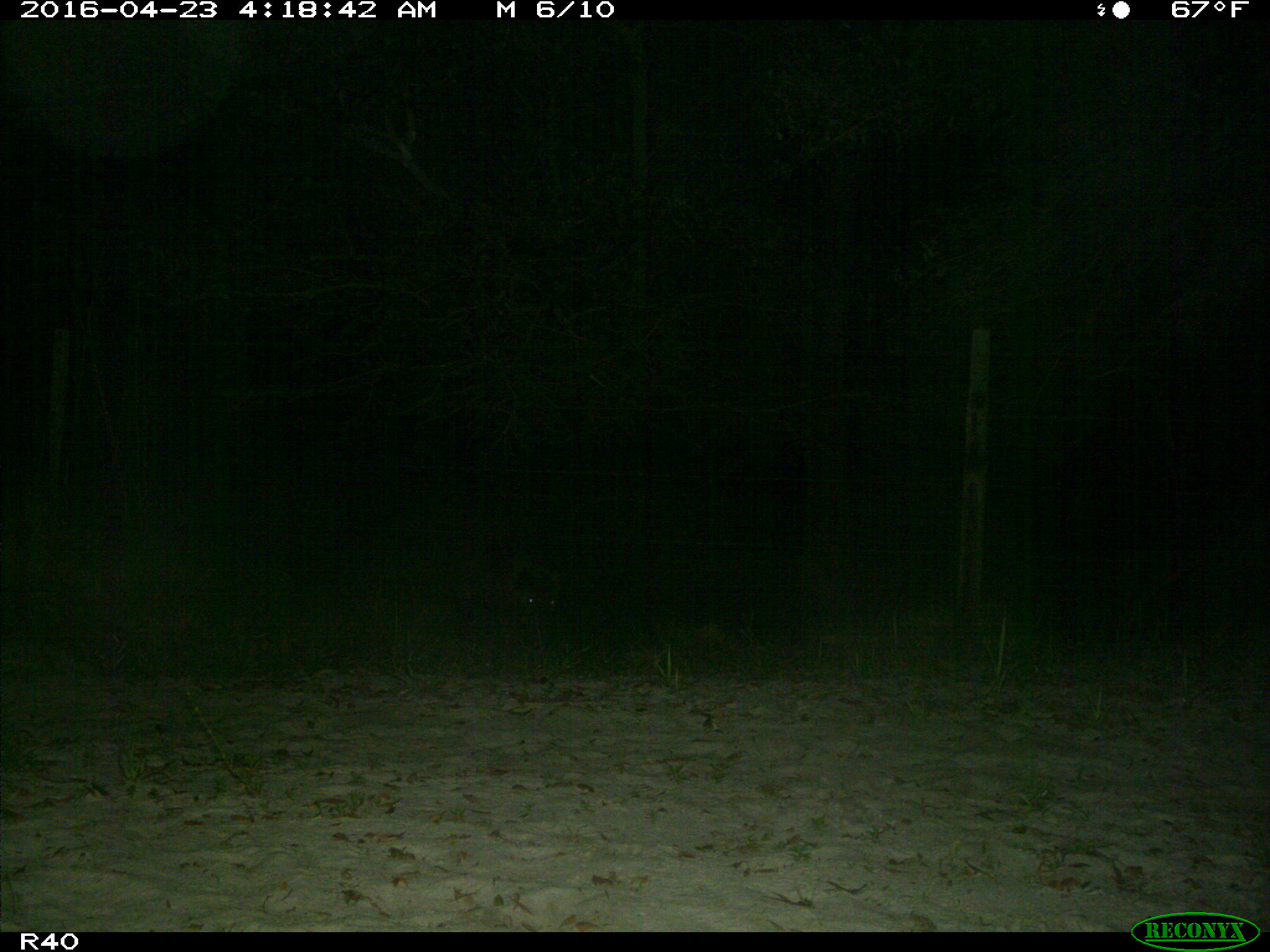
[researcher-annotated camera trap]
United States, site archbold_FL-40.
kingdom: Animalia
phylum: Chordata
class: Mammalia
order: Artiodactyla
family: Suidae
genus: Sus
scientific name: Sus scrofa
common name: wild boar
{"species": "Sus scrofa (wild boar)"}